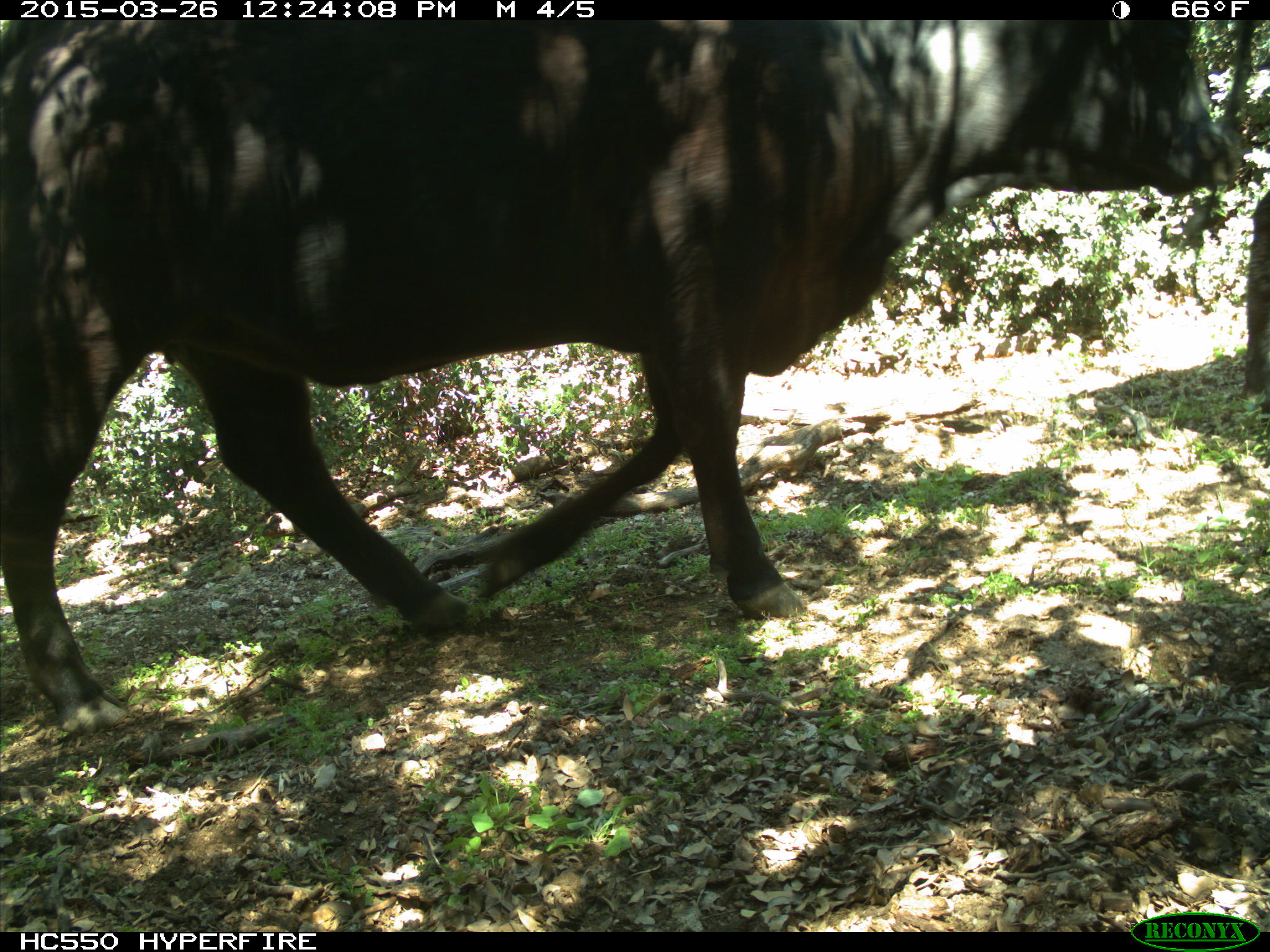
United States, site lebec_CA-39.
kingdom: Animalia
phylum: Chordata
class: Mammalia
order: Artiodactyla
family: Bovidae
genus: Bos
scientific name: Bos taurus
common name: domestic cow